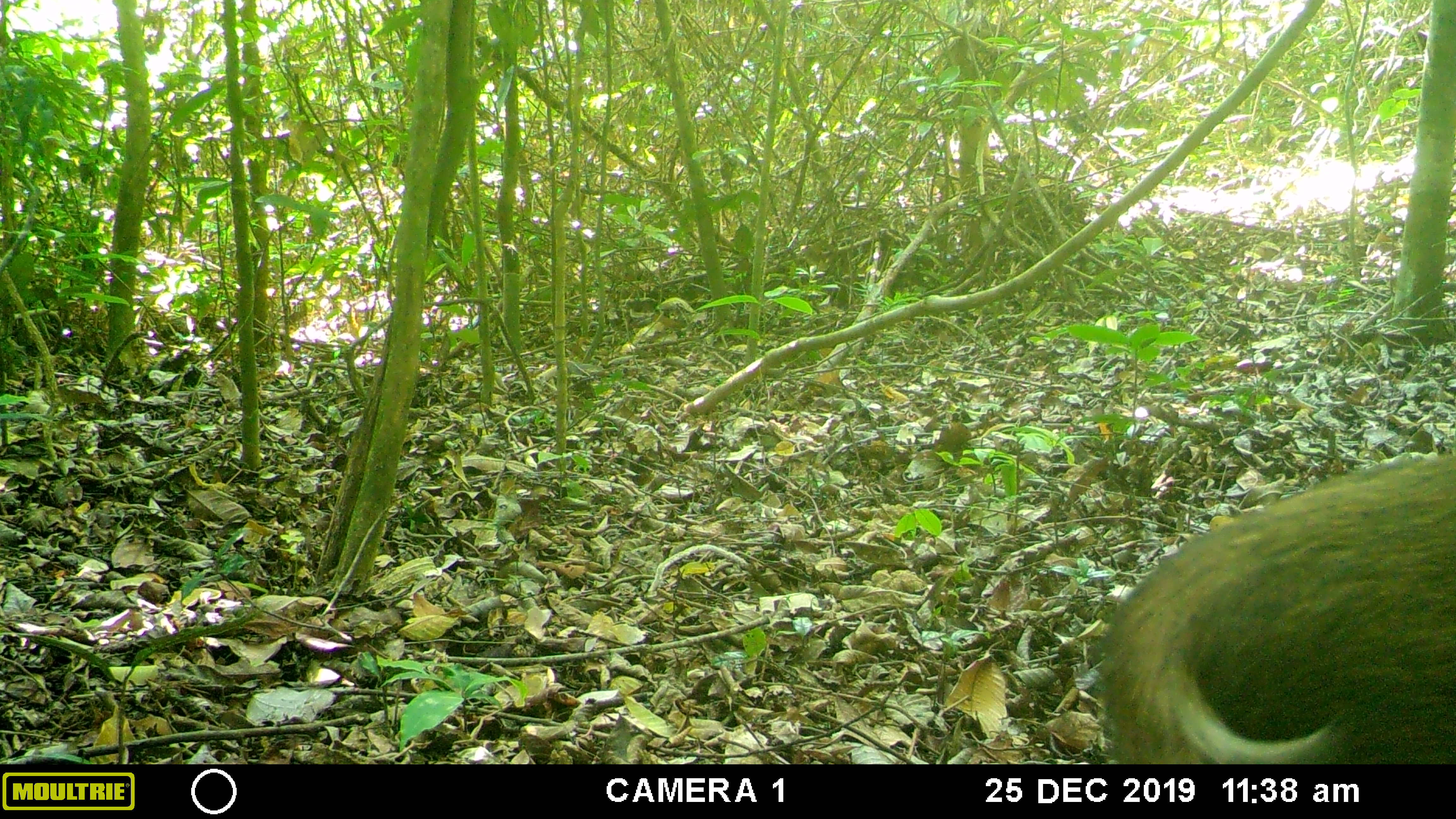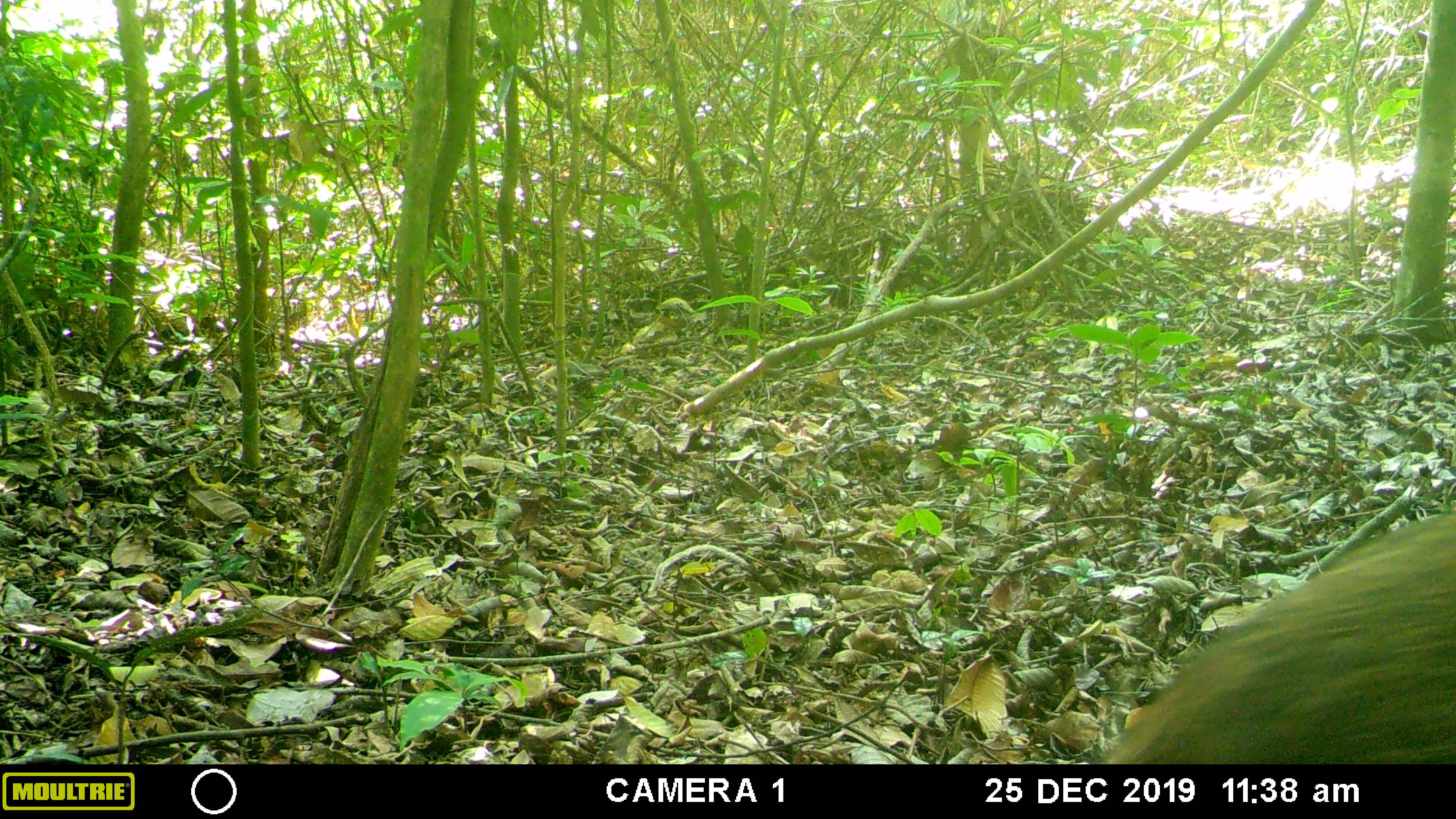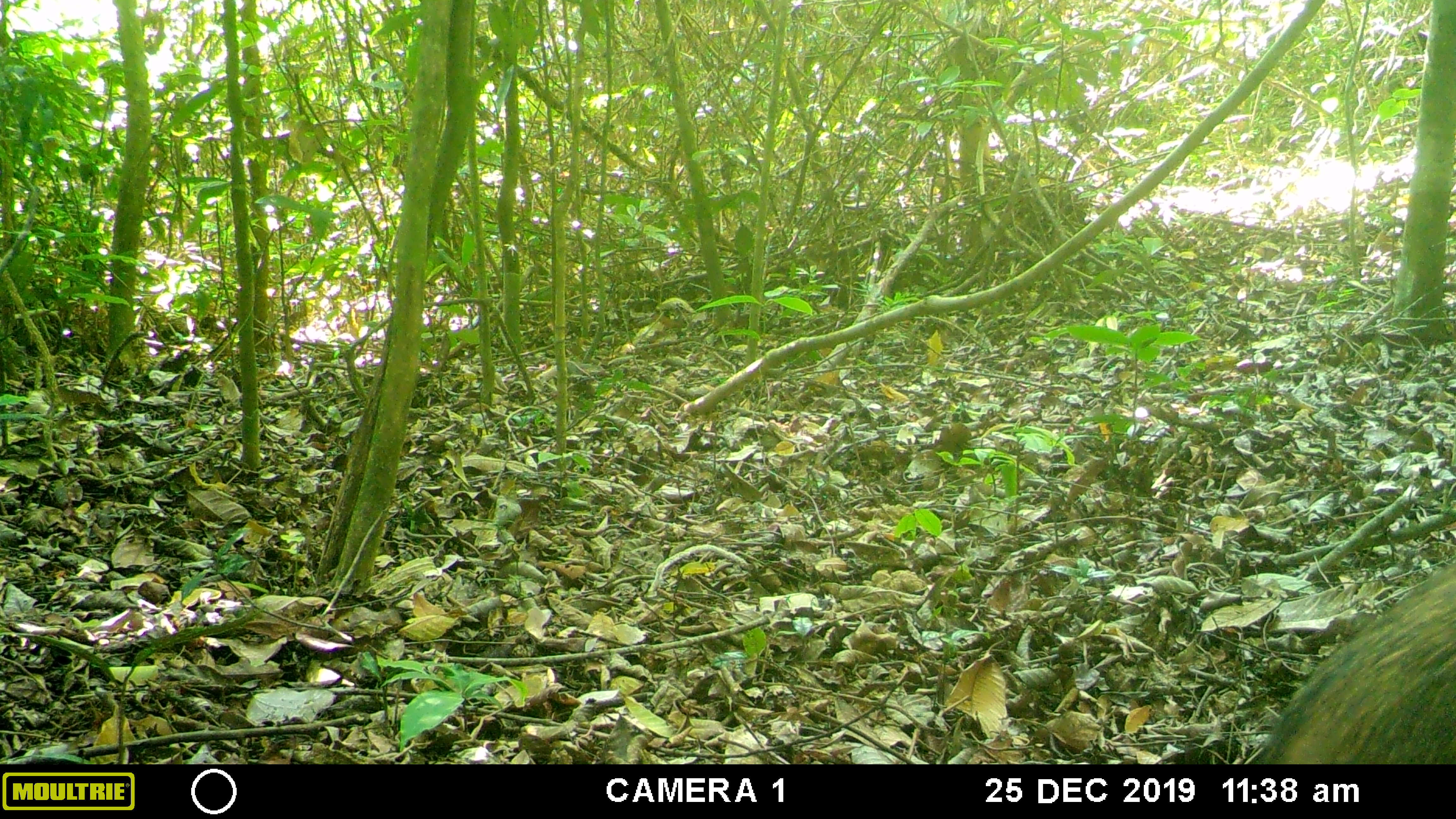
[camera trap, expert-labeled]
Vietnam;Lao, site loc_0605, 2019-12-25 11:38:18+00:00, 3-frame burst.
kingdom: Animalia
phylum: Chordata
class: Mammalia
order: Artiodactyla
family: Suidae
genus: Sus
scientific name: Sus scrofa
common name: eurasian wild pig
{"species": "eurasian wild pig (Sus scrofa)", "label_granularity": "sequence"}